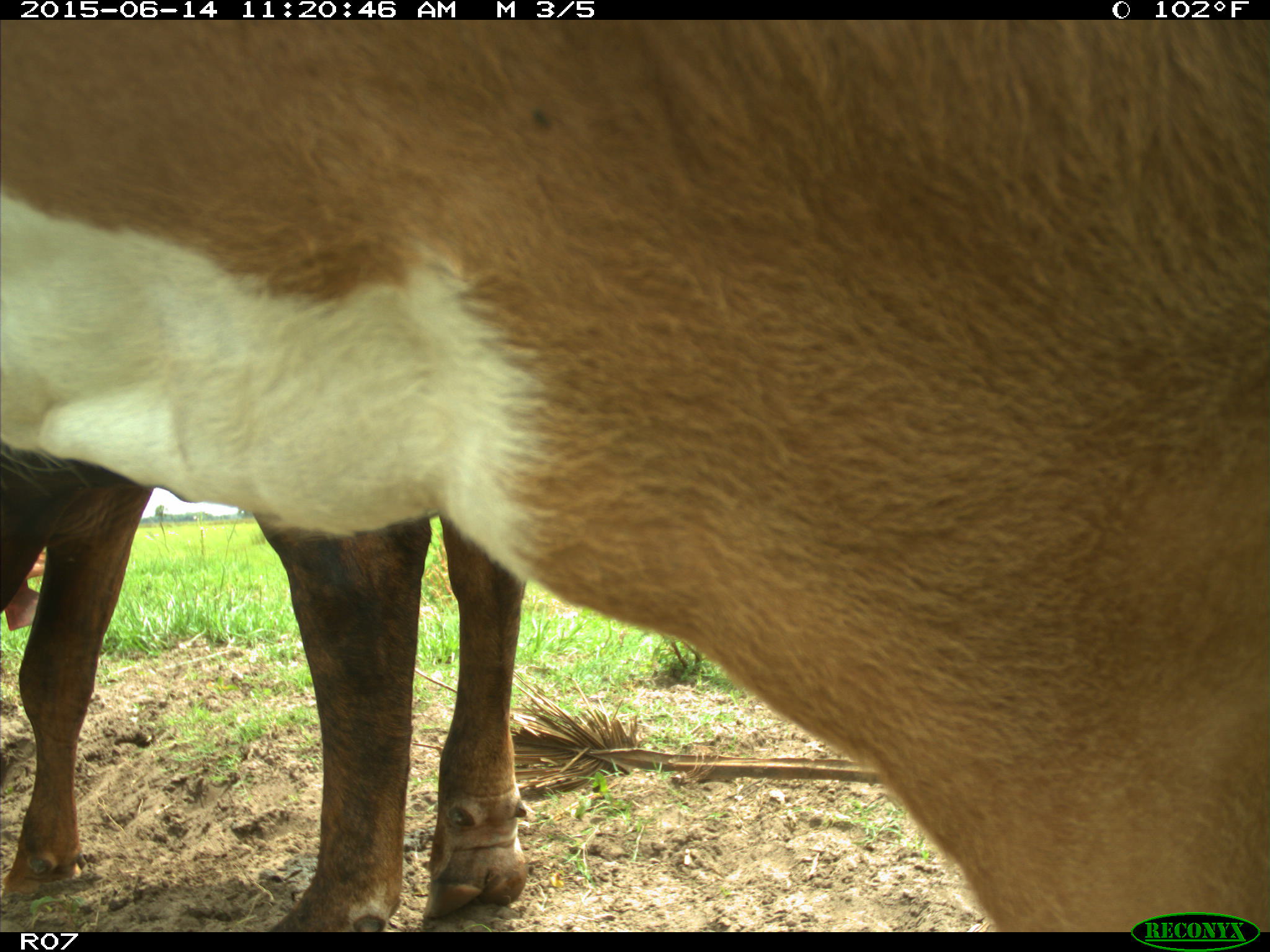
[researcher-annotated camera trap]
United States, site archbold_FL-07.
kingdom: Animalia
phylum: Chordata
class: Mammalia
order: Artiodactyla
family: Bovidae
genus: Bos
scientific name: Bos taurus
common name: domestic cow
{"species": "Bos taurus (domestic cow)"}